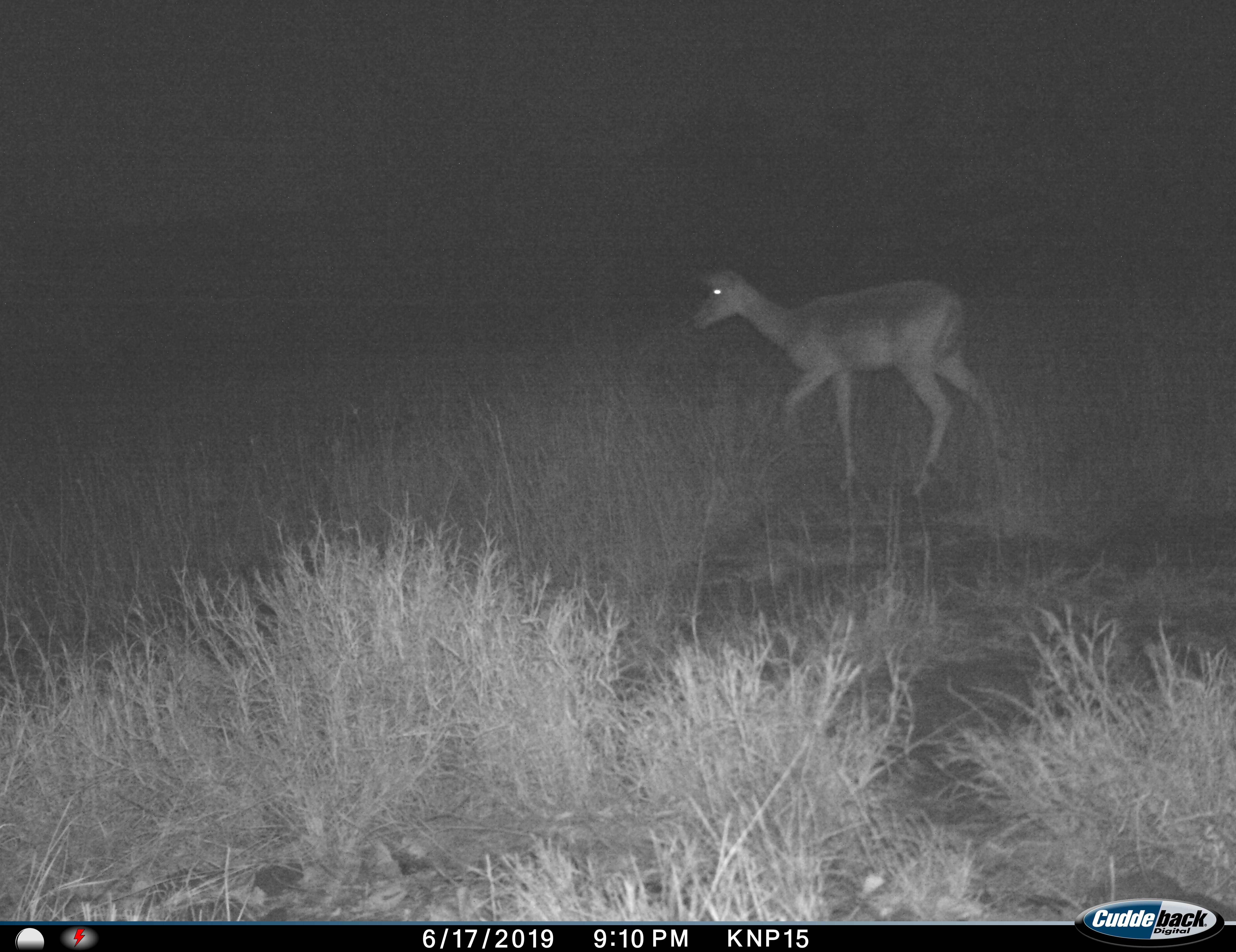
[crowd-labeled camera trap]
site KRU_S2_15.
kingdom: Animalia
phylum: Chordata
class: Mammalia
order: Artiodactyla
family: Bovidae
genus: Aepyceros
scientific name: Aepyceros melampus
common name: impala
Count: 1.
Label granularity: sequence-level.